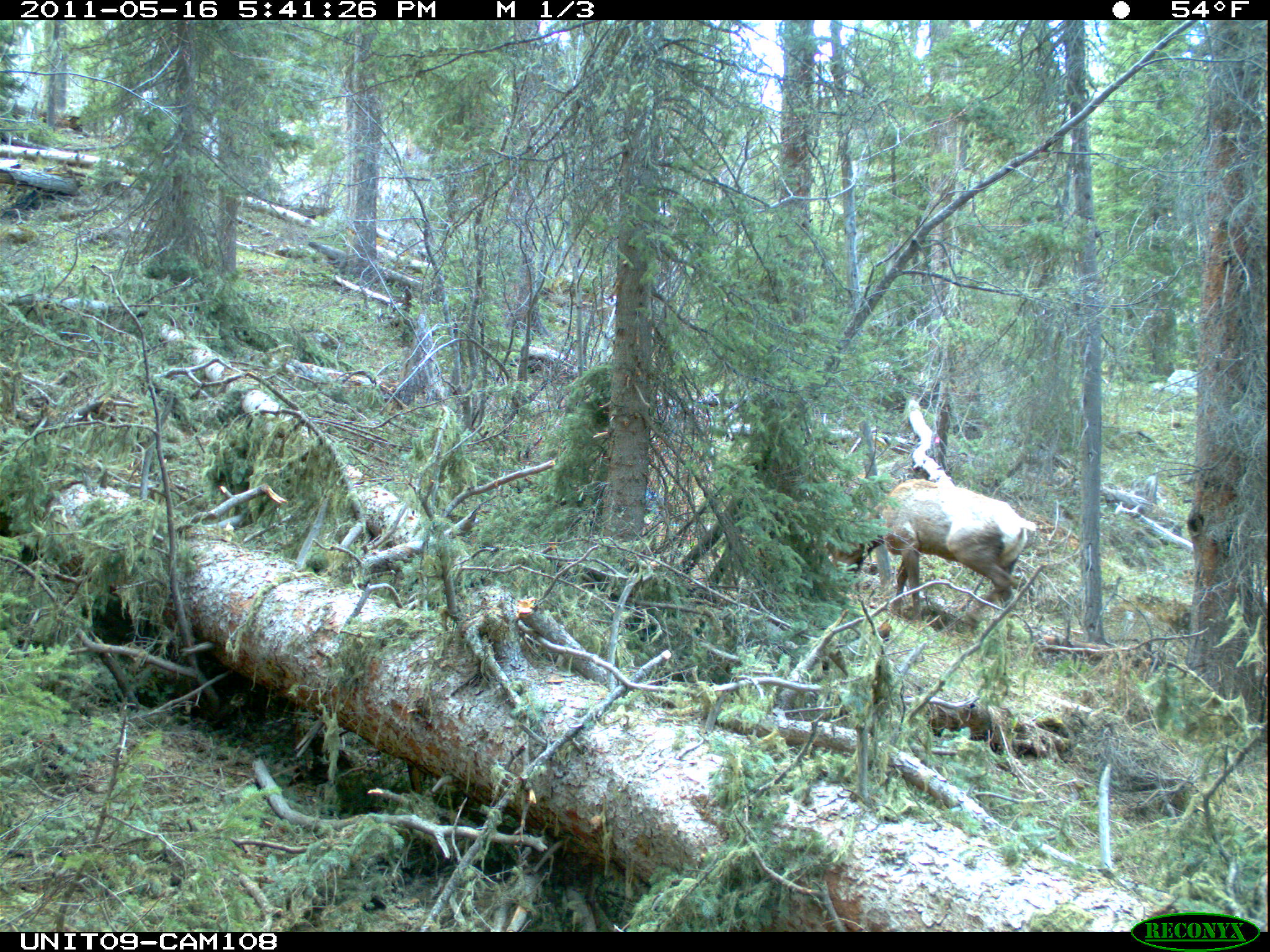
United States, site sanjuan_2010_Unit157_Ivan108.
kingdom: Animalia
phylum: Chordata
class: Mammalia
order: Artiodactyla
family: Cervidae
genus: Cervus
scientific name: Cervus elaphus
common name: red deer